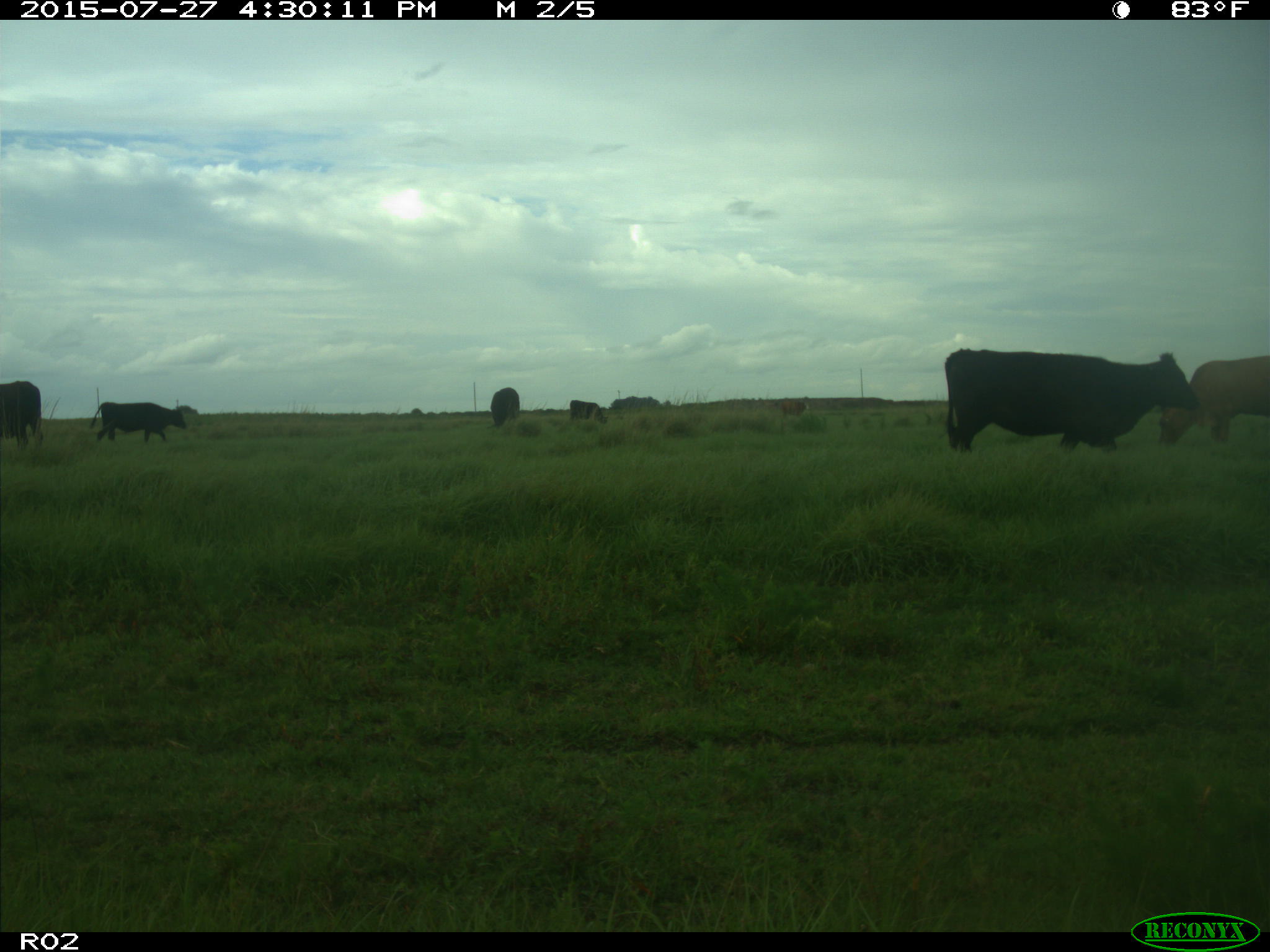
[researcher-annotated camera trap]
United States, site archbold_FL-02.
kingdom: Animalia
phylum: Chordata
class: Mammalia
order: Artiodactyla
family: Bovidae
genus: Bos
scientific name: Bos taurus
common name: domestic cow